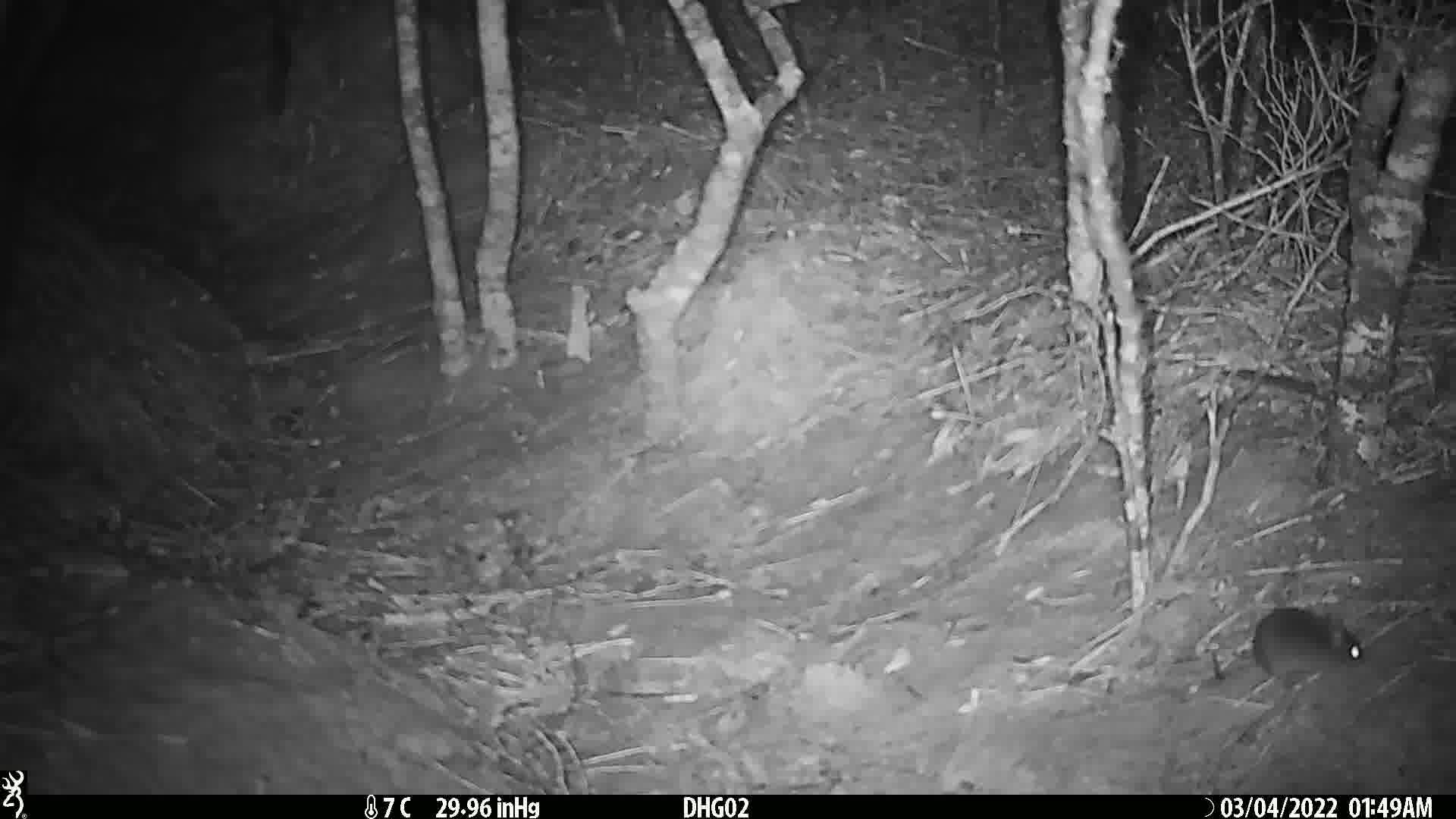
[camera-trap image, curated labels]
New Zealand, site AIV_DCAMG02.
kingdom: Animalia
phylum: Chordata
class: Mammalia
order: Rodentia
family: Muridae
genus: Mus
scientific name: Mus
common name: mouse